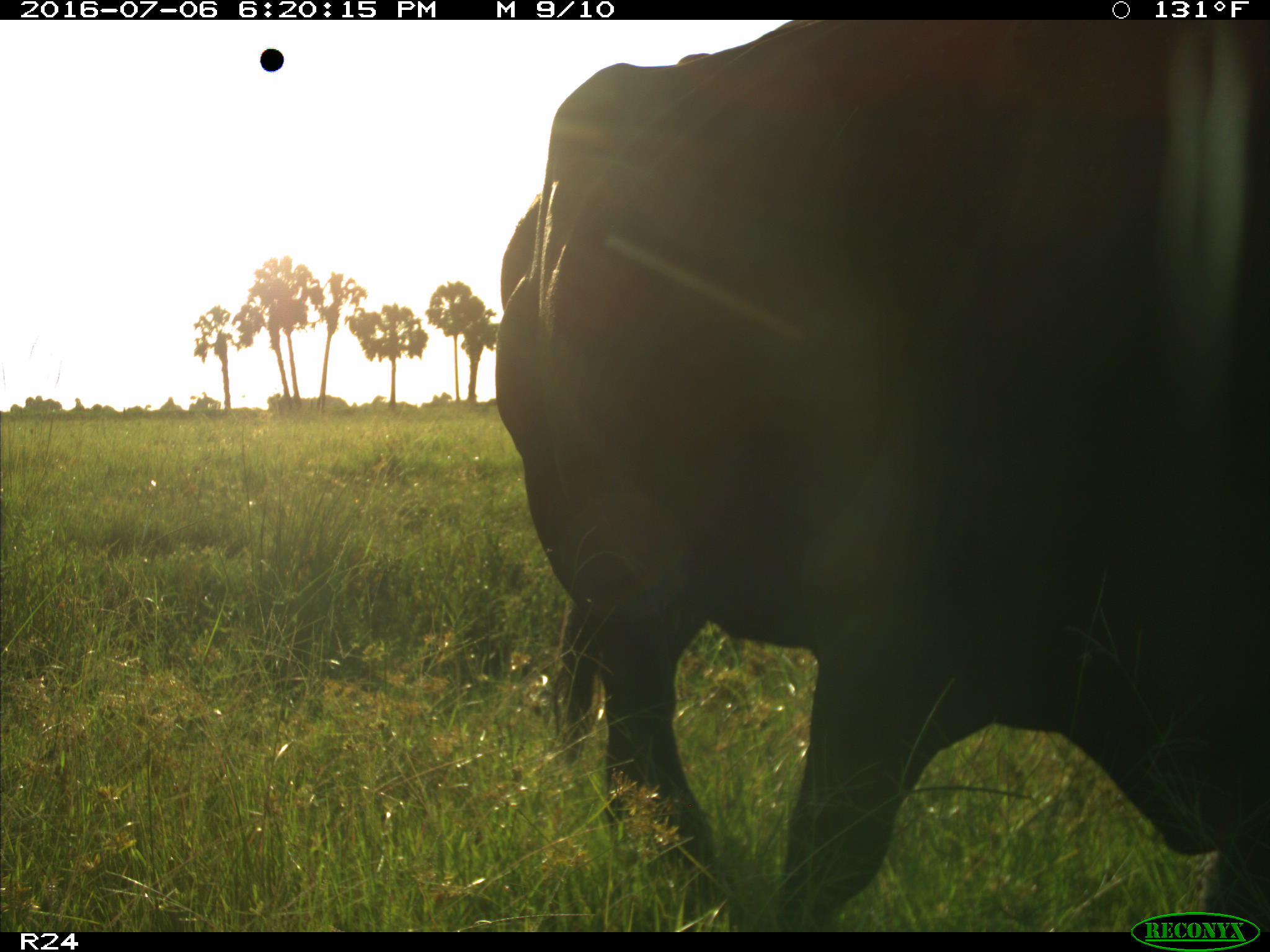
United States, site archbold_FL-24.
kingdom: Animalia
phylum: Chordata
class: Mammalia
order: Artiodactyla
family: Bovidae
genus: Bos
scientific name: Bos taurus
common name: domestic cow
Bos taurus (domestic cow).